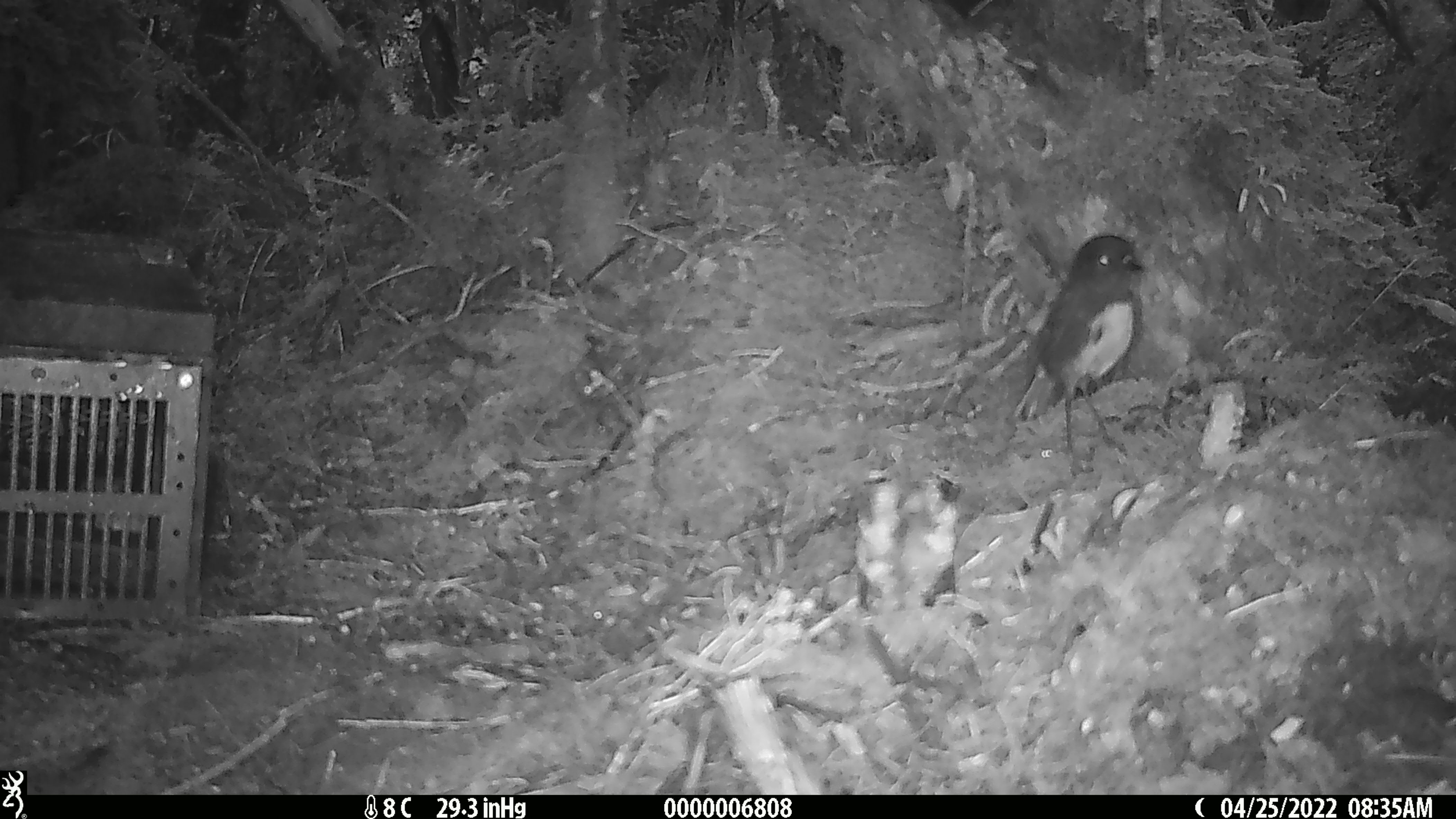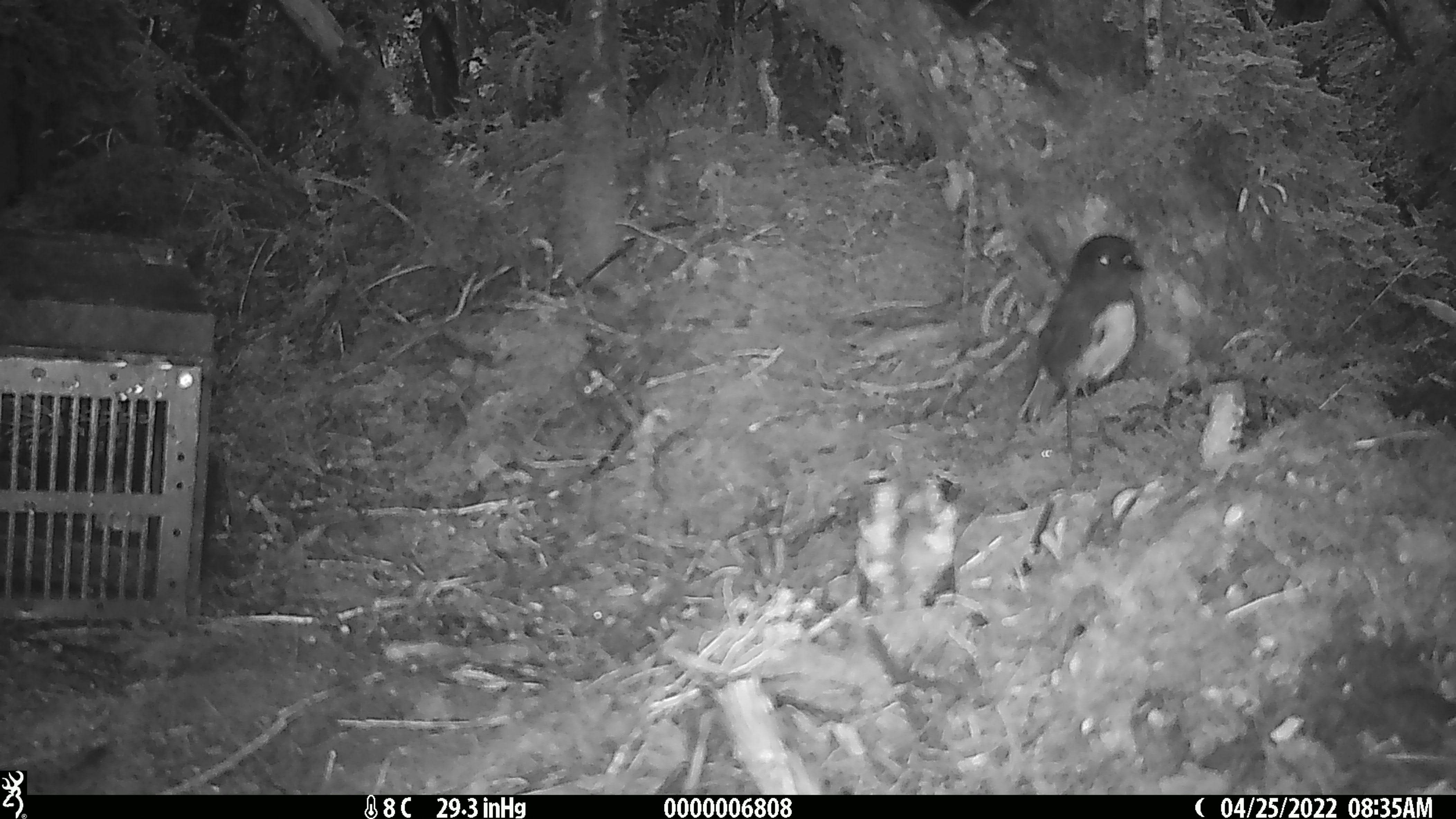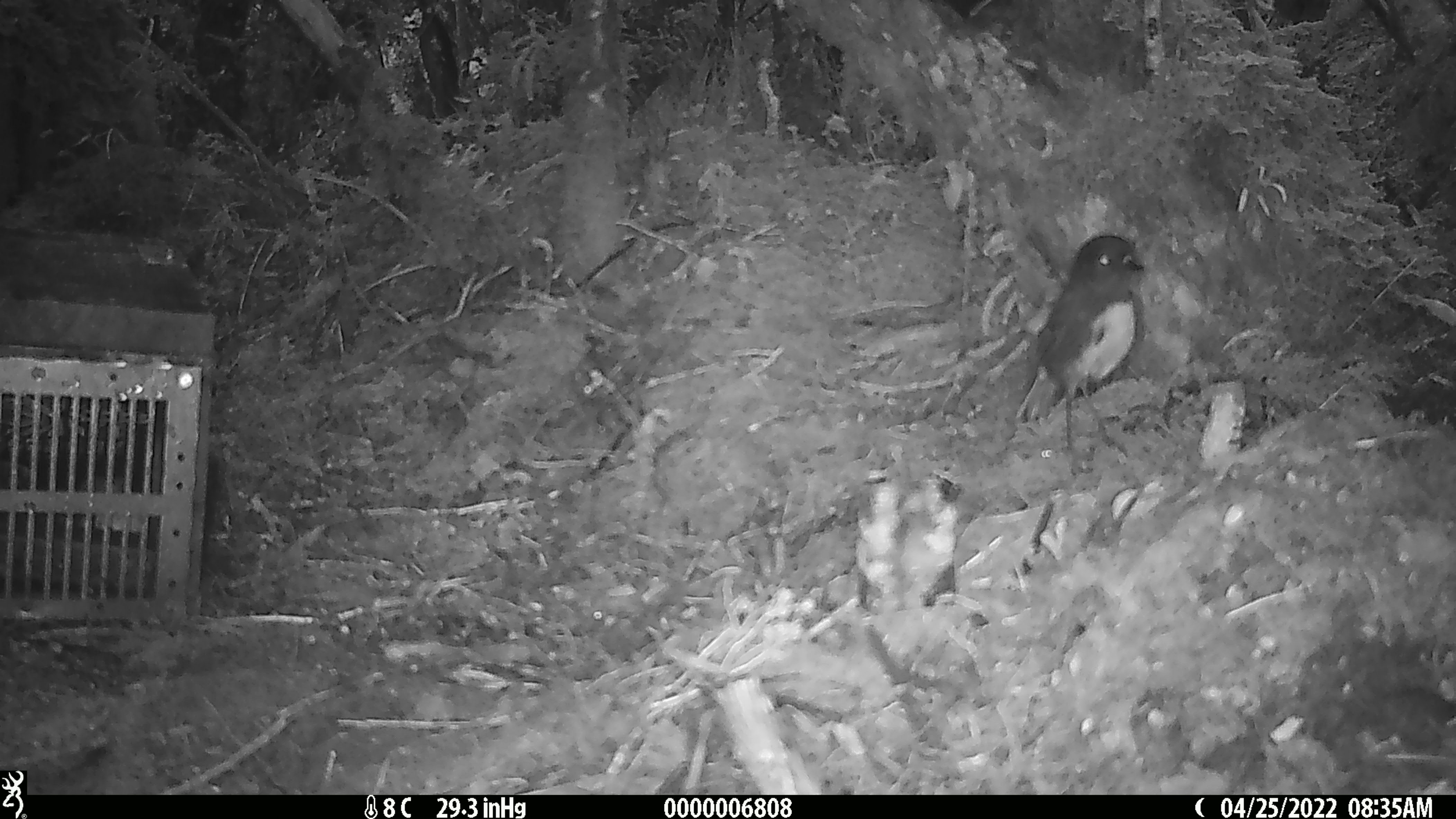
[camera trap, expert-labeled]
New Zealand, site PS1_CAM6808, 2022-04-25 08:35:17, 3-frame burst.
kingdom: Animalia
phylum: Chordata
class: Aves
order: Passeriformes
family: Petroicidae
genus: Petroica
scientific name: Petroica australis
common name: new zealand robin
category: robin